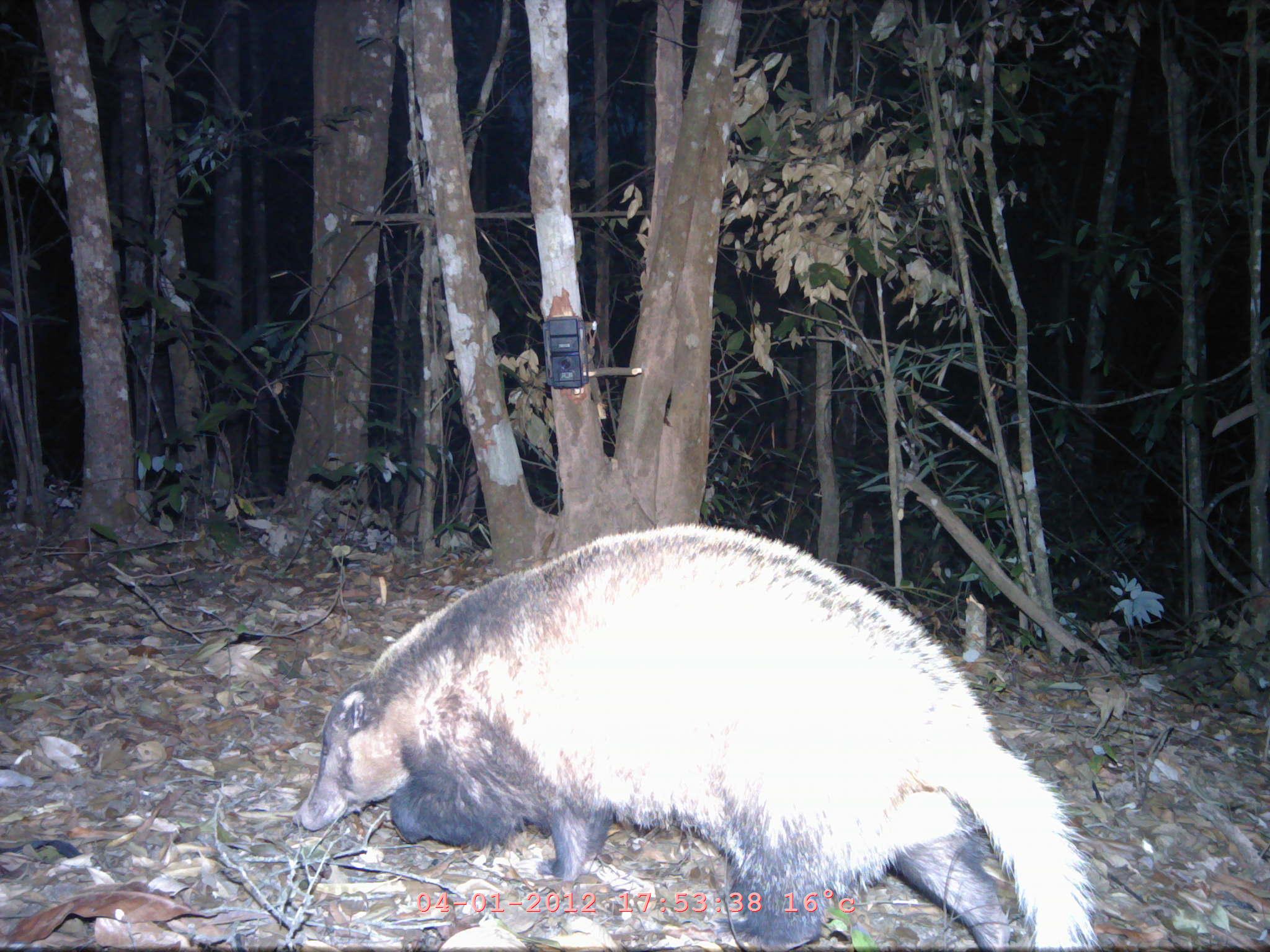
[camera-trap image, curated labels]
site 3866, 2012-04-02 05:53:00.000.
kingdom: Animalia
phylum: Chordata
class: Mammalia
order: Carnivora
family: Mustelidae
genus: Arctonyx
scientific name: Arctonyx collaris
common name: greater hog badger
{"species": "Arctonyx collaris (greater hog badger)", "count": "1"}